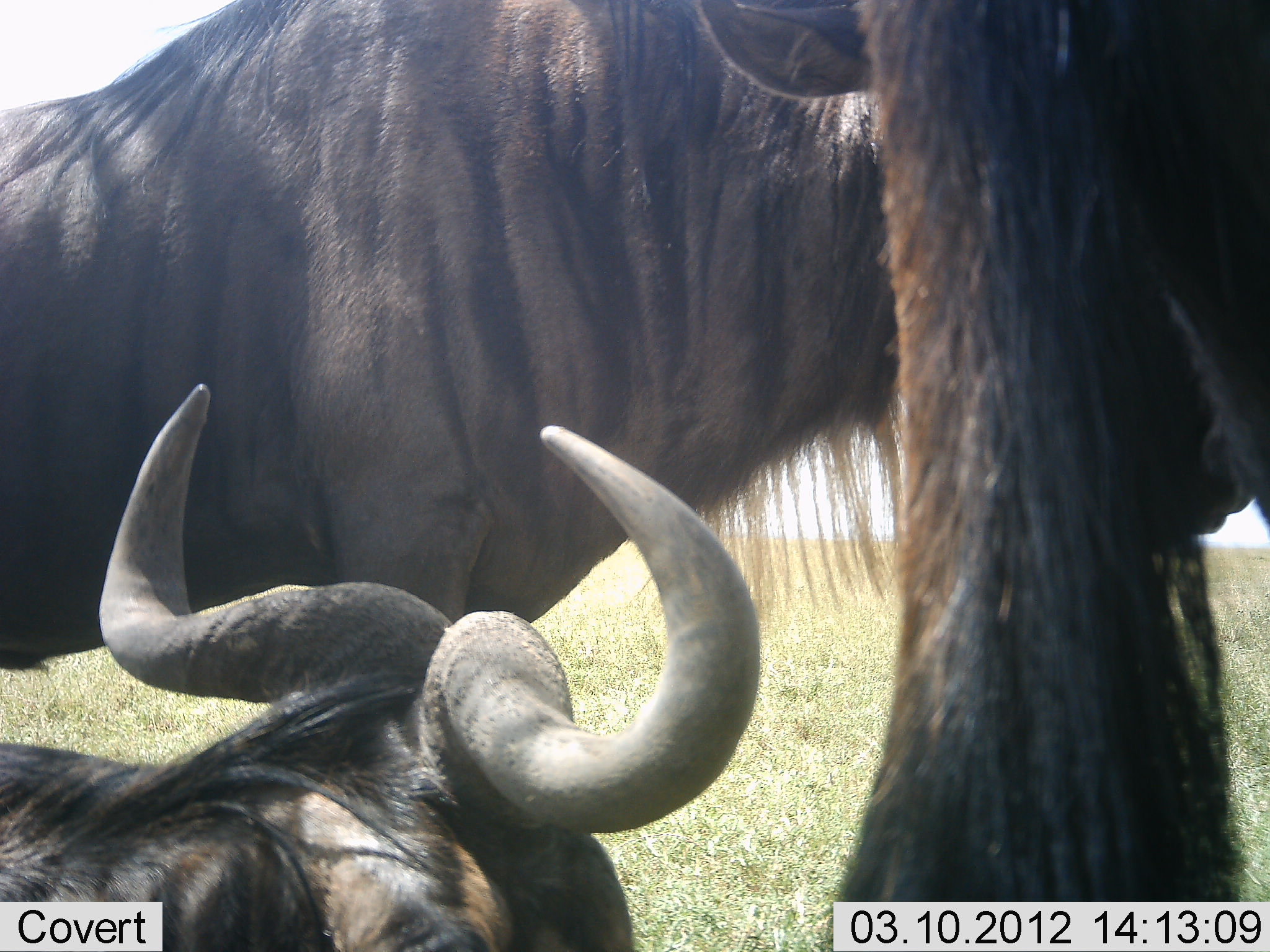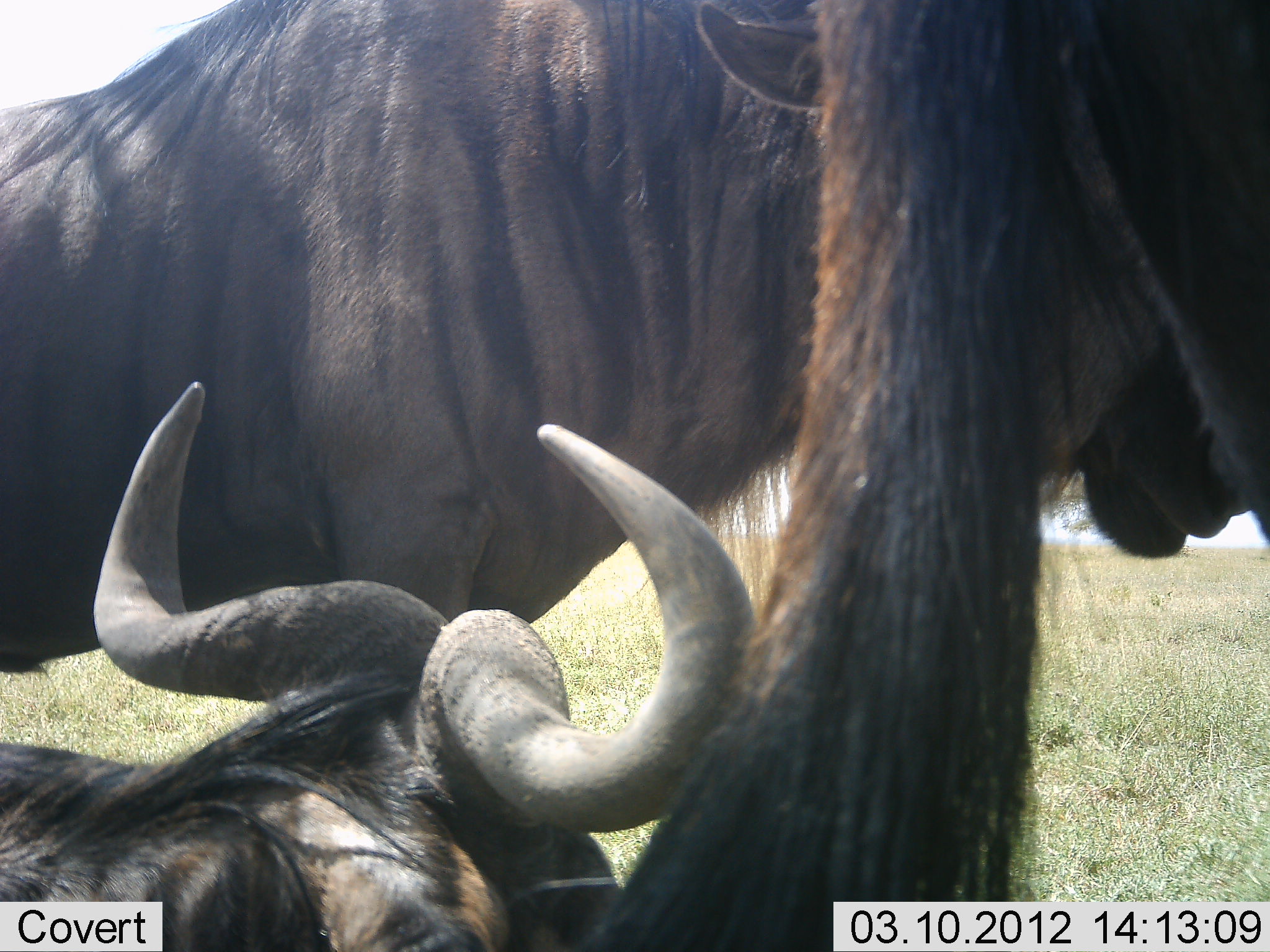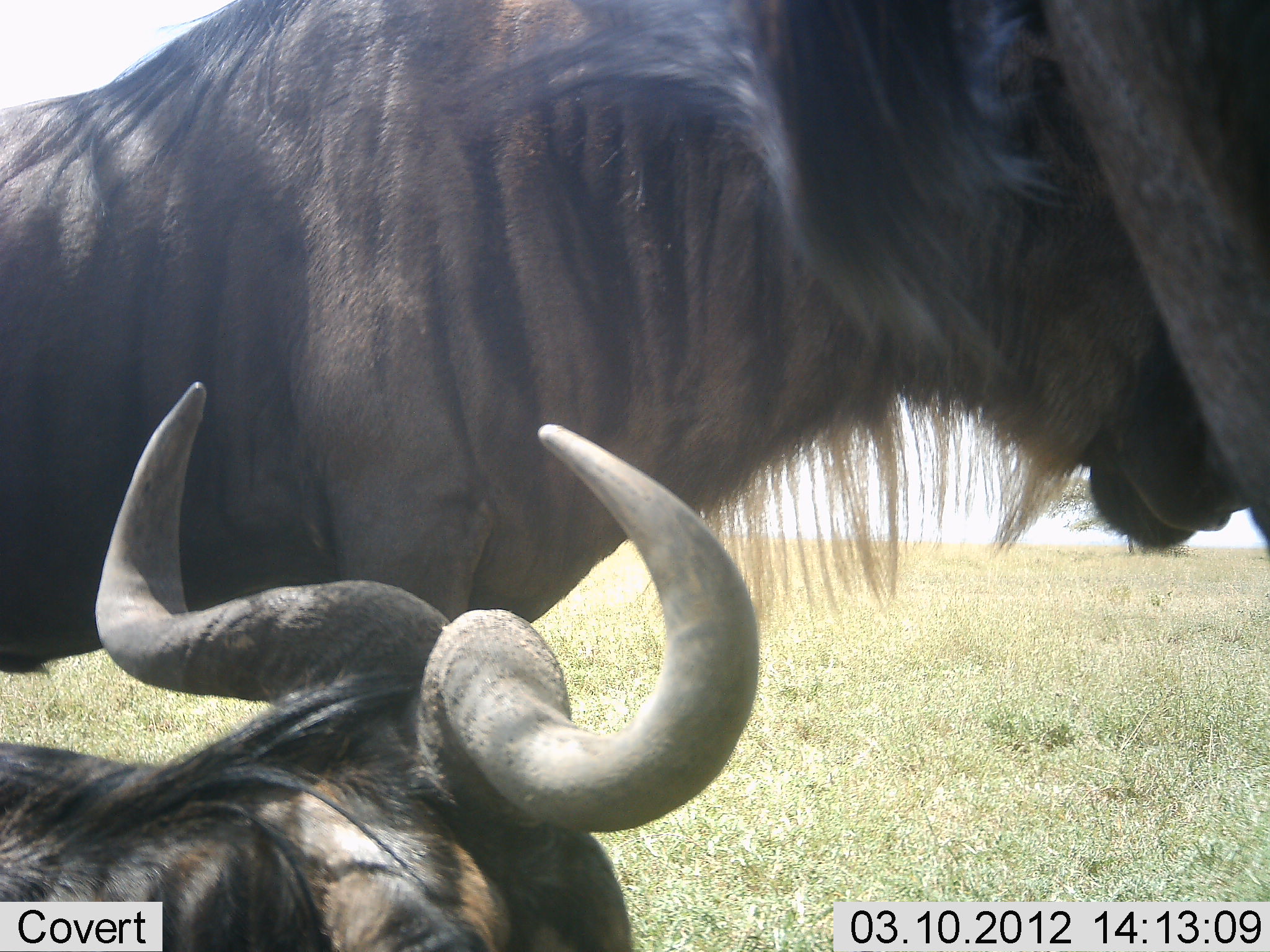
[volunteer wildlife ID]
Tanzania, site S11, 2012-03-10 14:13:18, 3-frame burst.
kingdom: Animalia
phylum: Chordata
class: Mammalia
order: Artiodactyla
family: Bovidae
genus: Connochaetes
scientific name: Connochaetes taurinus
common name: blue wildebeest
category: wildebeest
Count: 3.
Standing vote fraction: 78%.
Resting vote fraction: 83%.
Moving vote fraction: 6%.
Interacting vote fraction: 0%.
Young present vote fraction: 6%.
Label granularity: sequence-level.